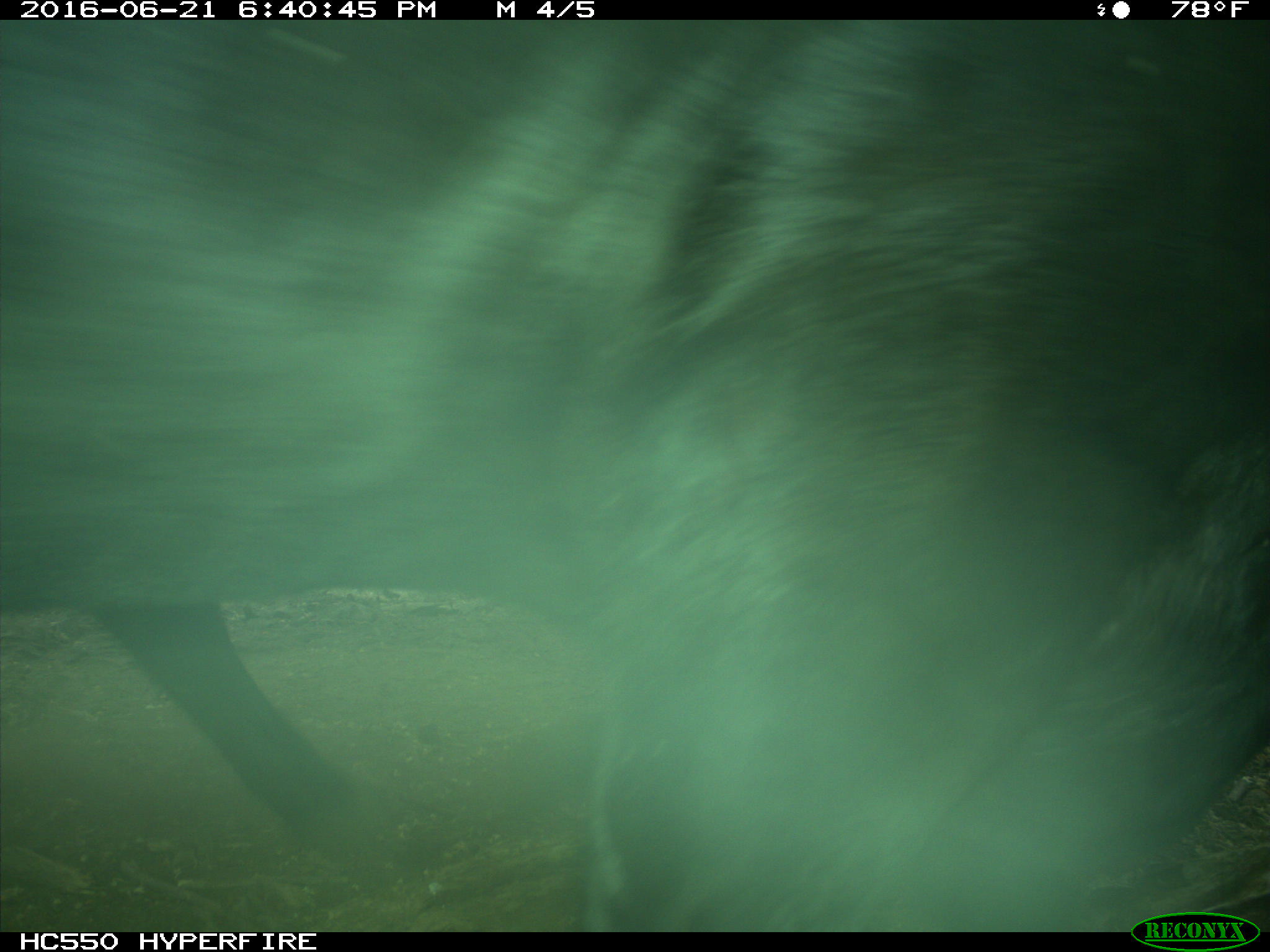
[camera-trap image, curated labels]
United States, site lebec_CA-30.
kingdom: Animalia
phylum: Chordata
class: Mammalia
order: Artiodactyla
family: Bovidae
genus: Bos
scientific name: Bos taurus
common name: domestic cow